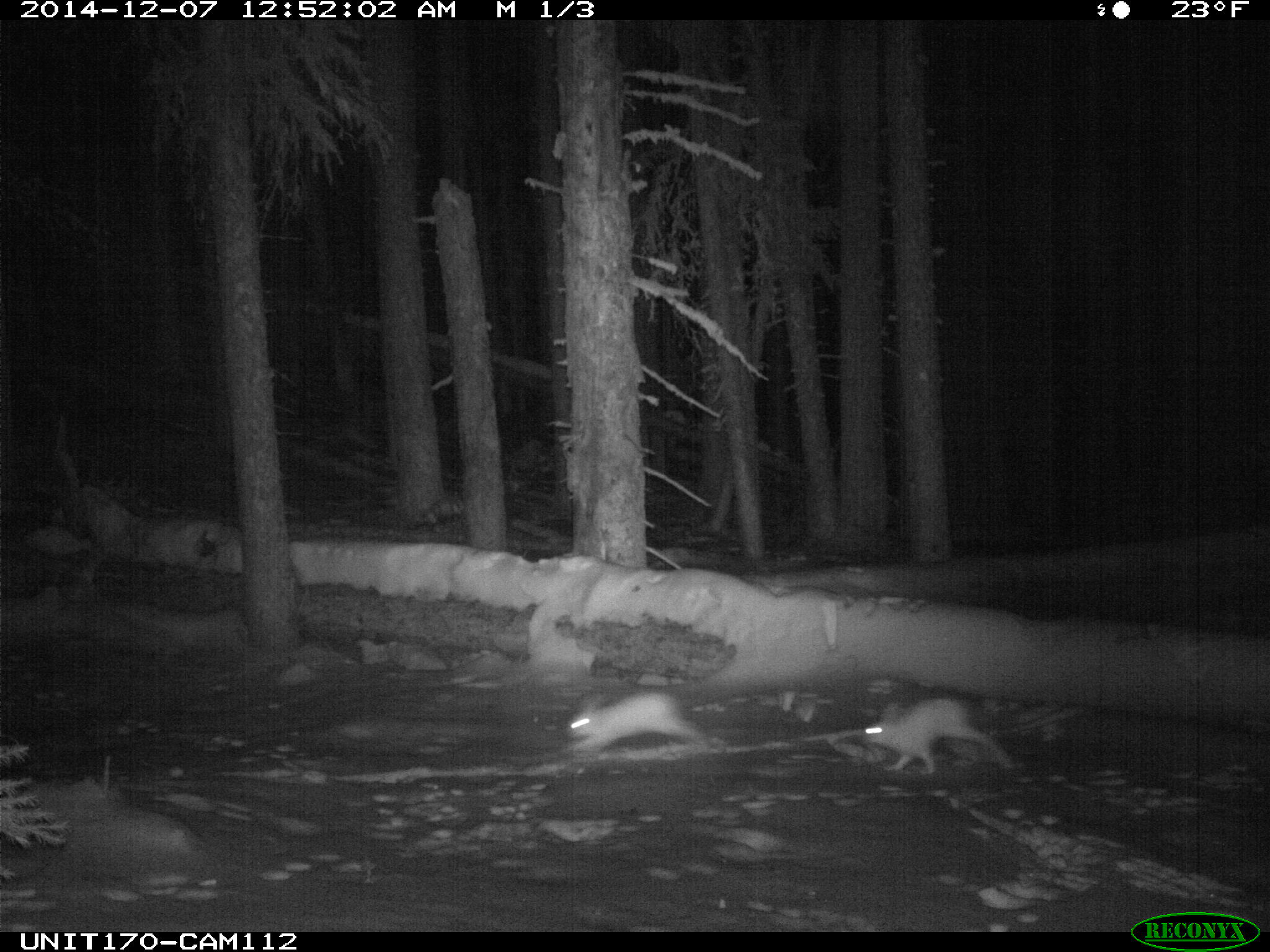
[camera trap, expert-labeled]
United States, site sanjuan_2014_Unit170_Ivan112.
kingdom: Animalia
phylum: Chordata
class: Mammalia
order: Lagomorpha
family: Leporidae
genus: Lepus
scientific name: Lepus americanus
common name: snowshoe hare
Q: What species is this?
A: Lepus americanus (snowshoe hare).